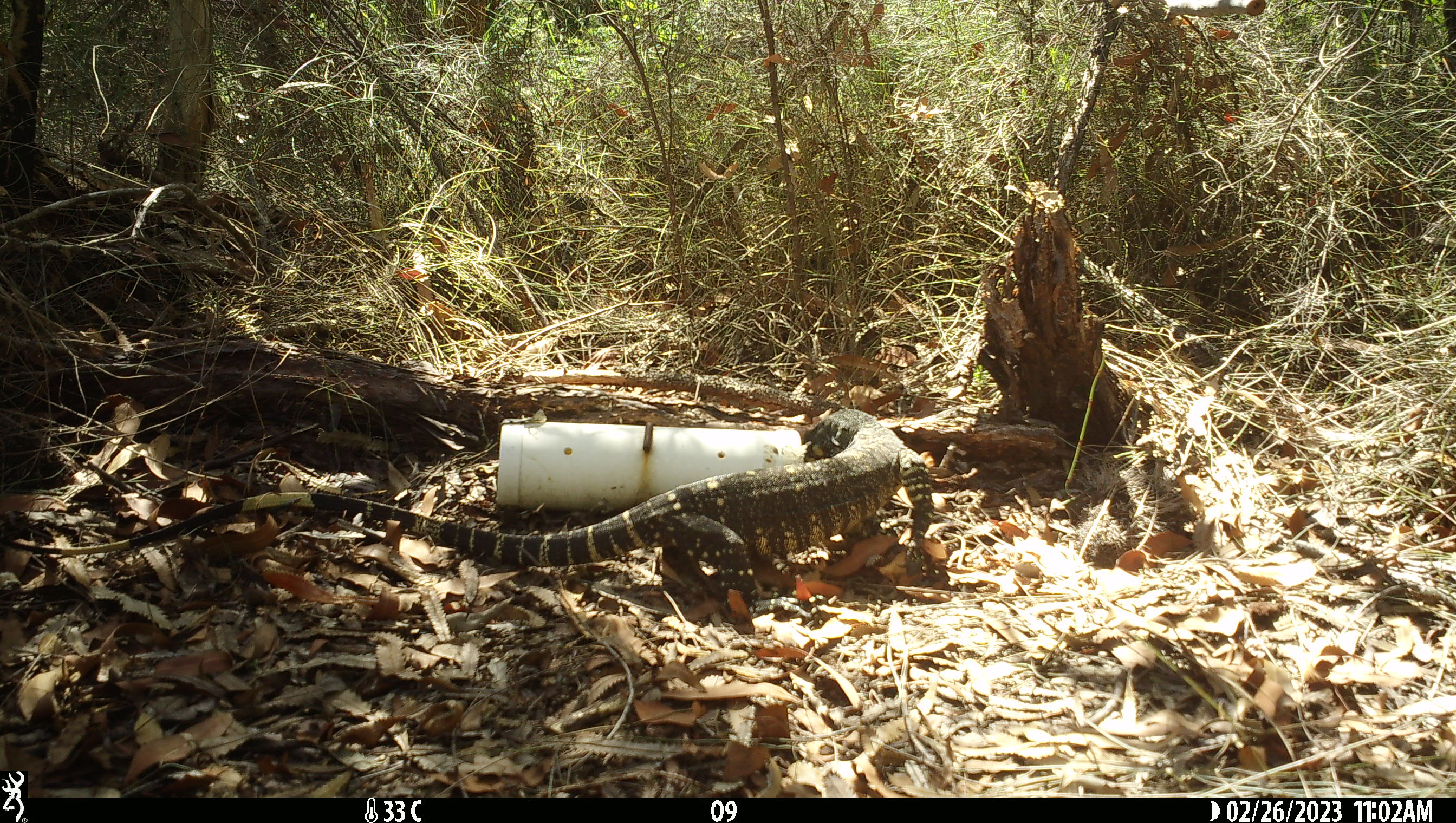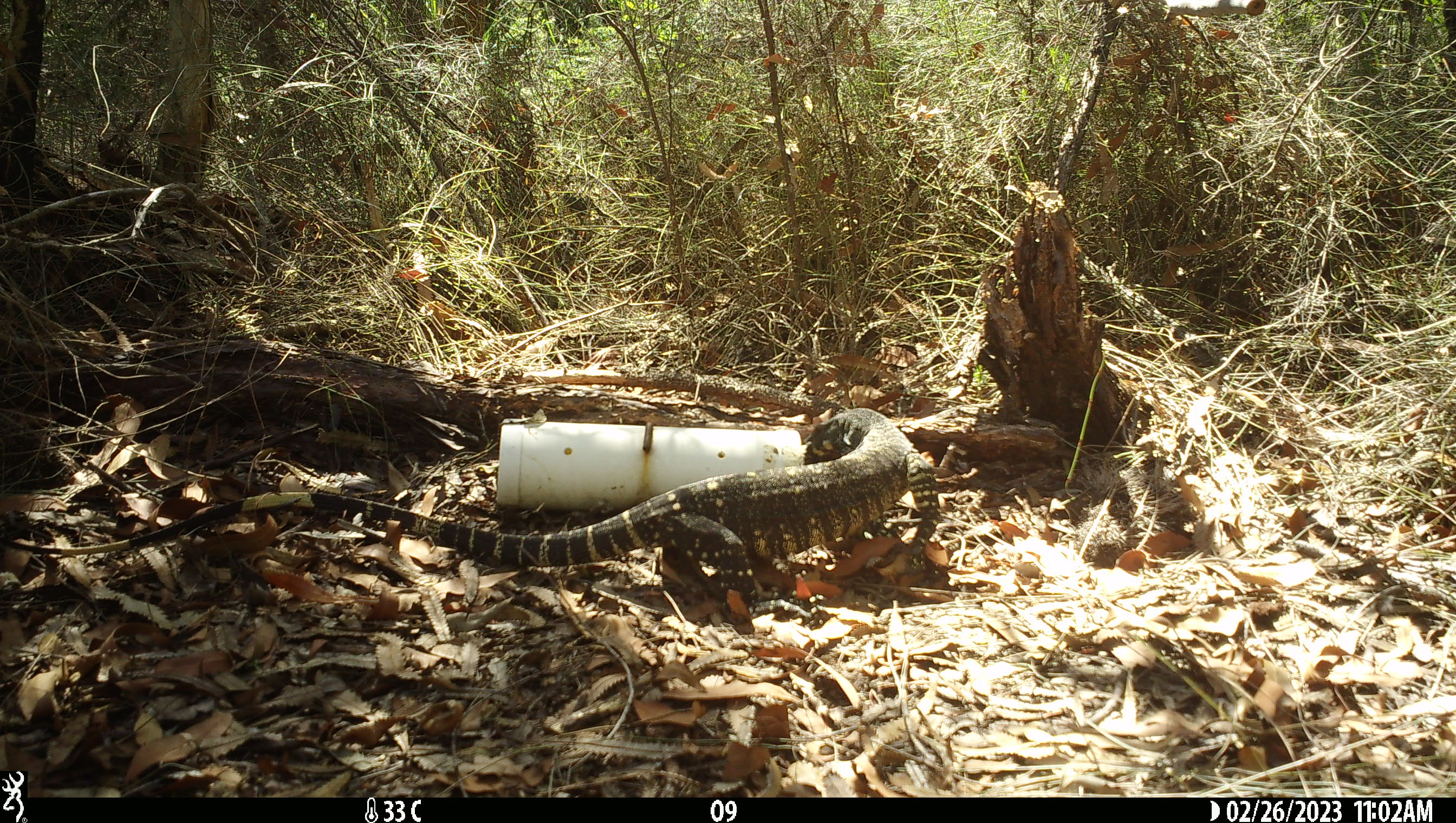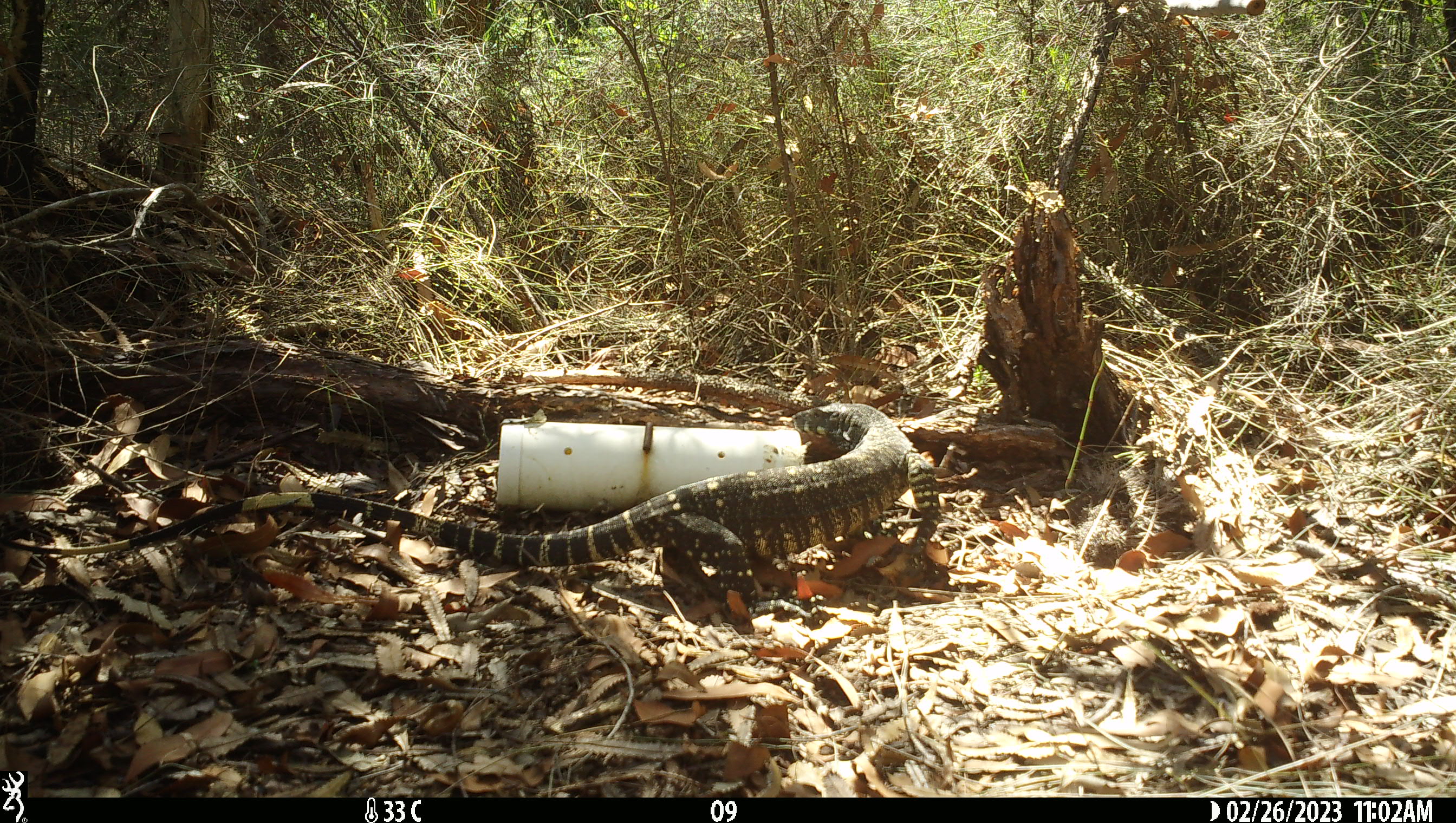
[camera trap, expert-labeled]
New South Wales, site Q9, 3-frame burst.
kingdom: Animalia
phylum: Chordata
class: Reptilia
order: Squamata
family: Varanidae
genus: Varanus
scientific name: Varanus varius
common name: lace monitor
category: goanna